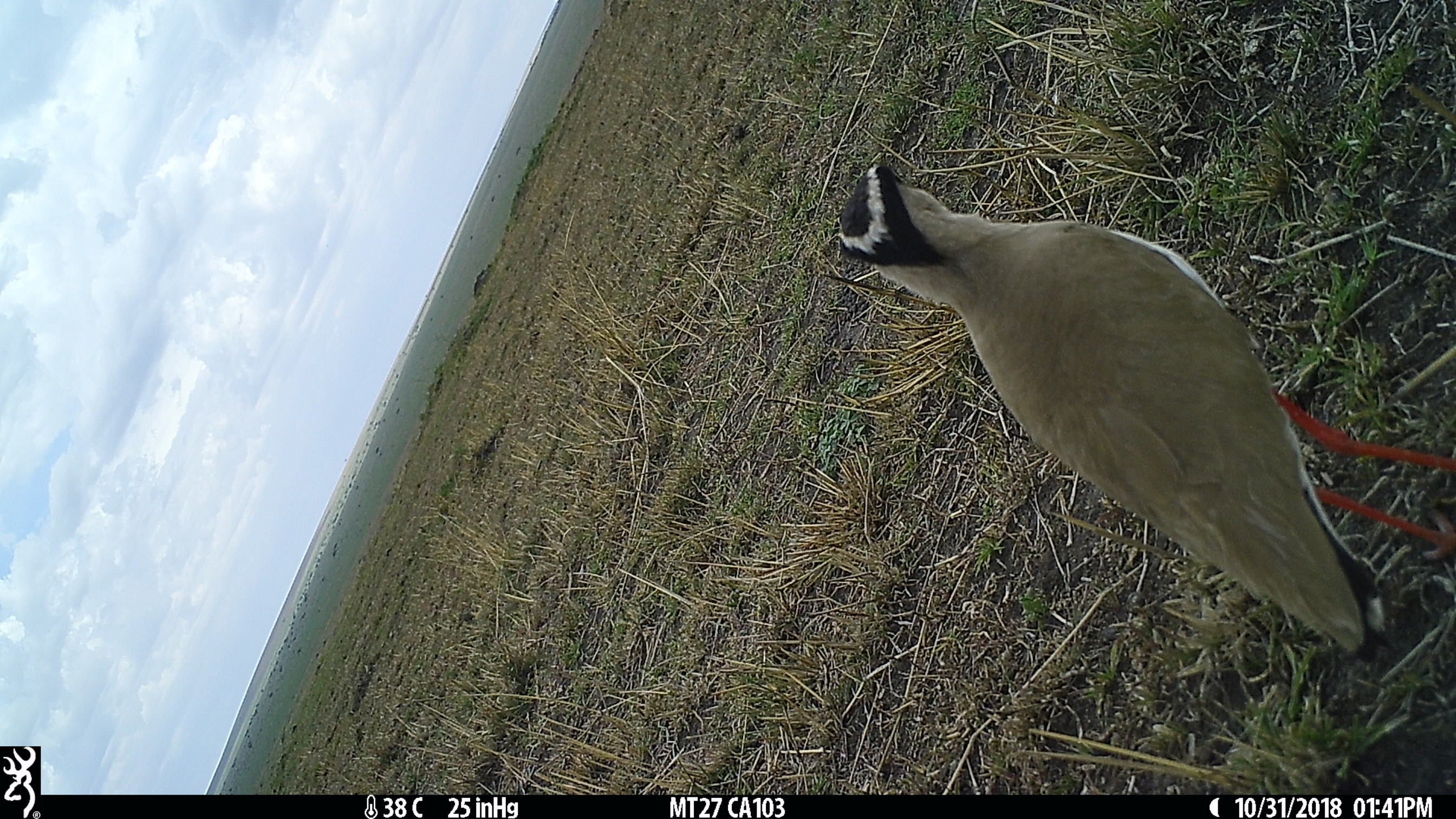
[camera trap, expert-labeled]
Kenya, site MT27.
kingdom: Animalia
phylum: Chordata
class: Aves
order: Charadriiformes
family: Charadriidae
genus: Vanellus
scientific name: Vanellus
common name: lapwing